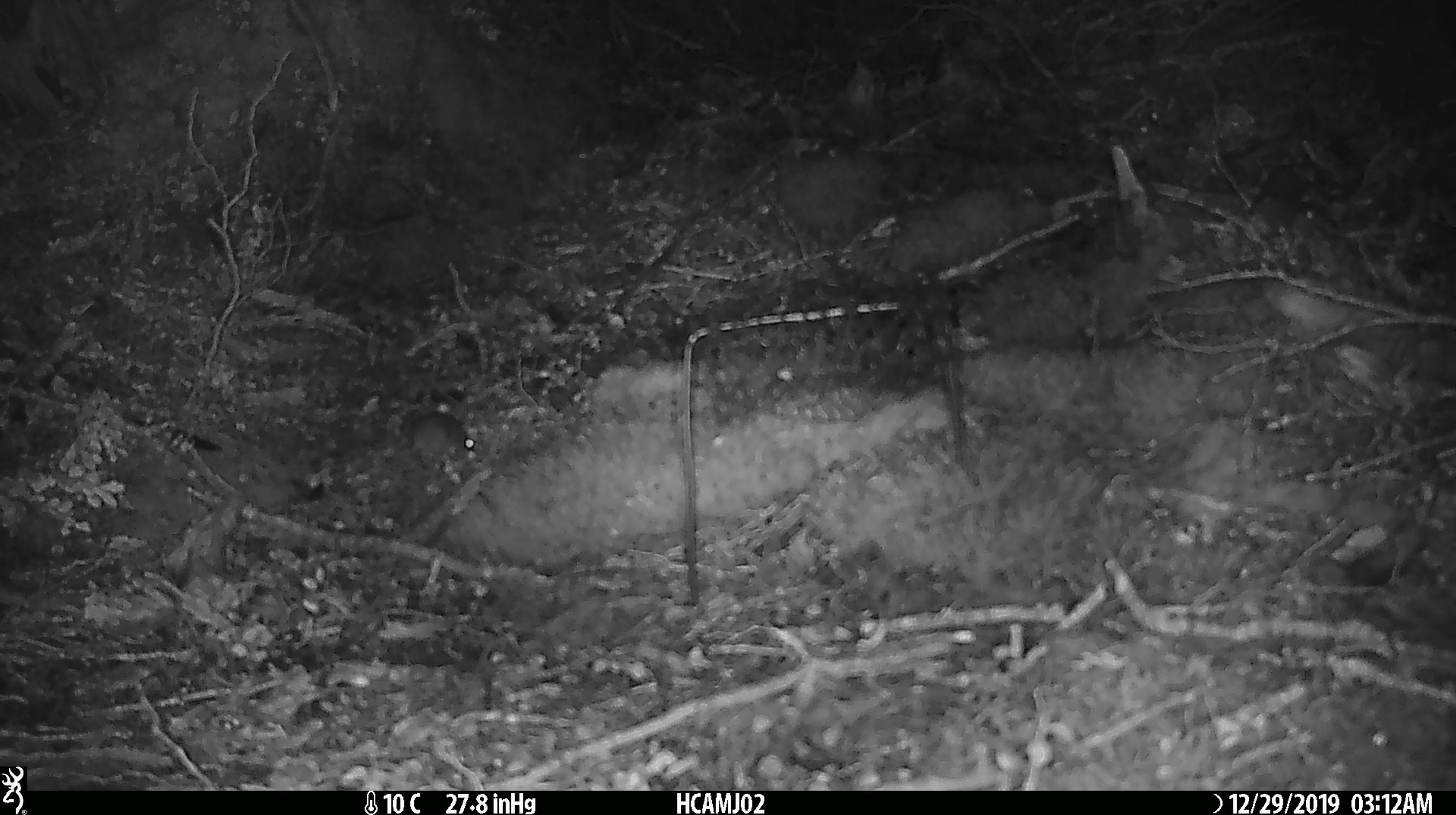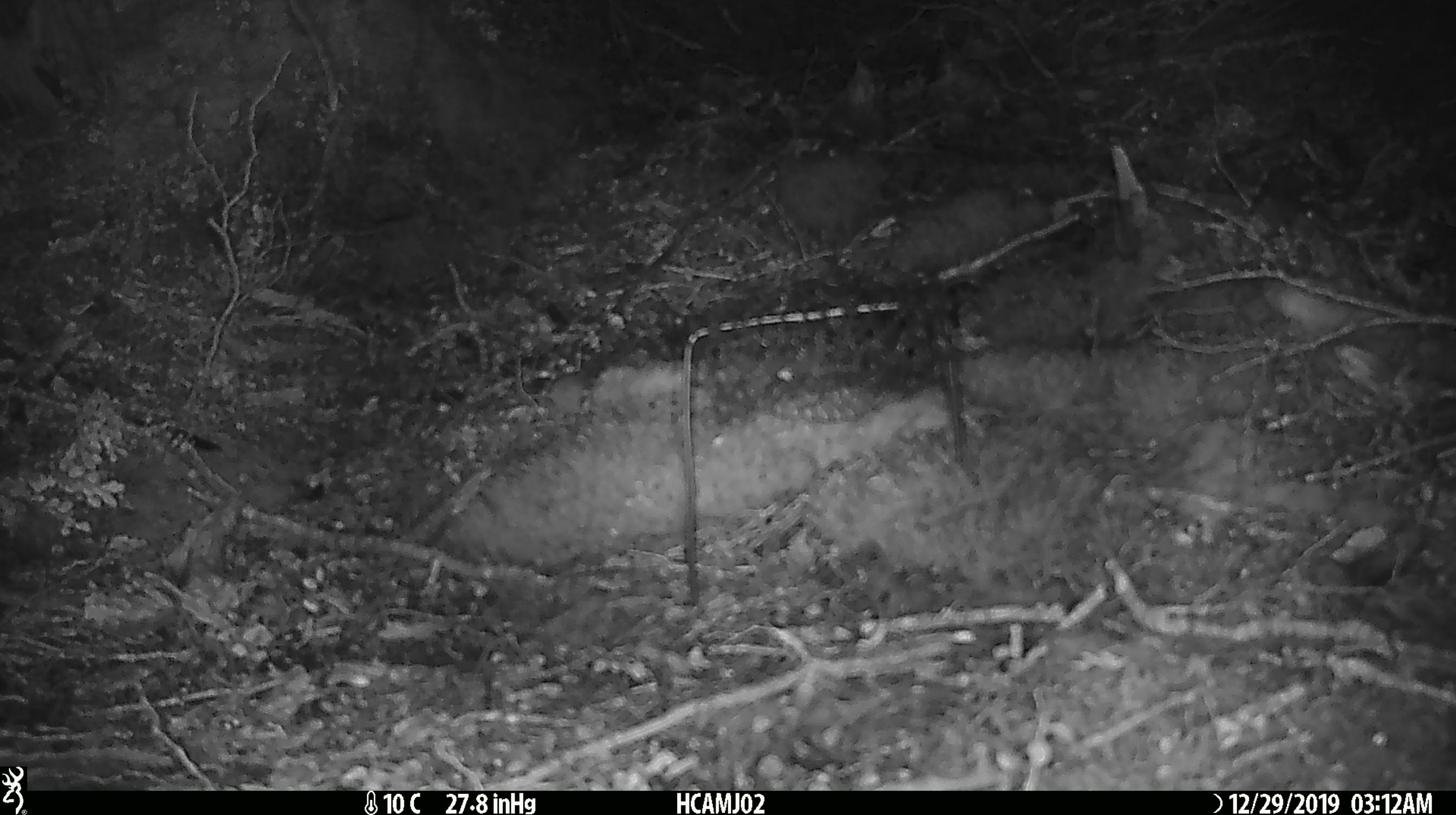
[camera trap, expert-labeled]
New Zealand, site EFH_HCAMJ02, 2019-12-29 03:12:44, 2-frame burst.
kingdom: Animalia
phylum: Chordata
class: Mammalia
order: Rodentia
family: Muridae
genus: Mus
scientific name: Mus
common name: mouse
Mouse (Mus).